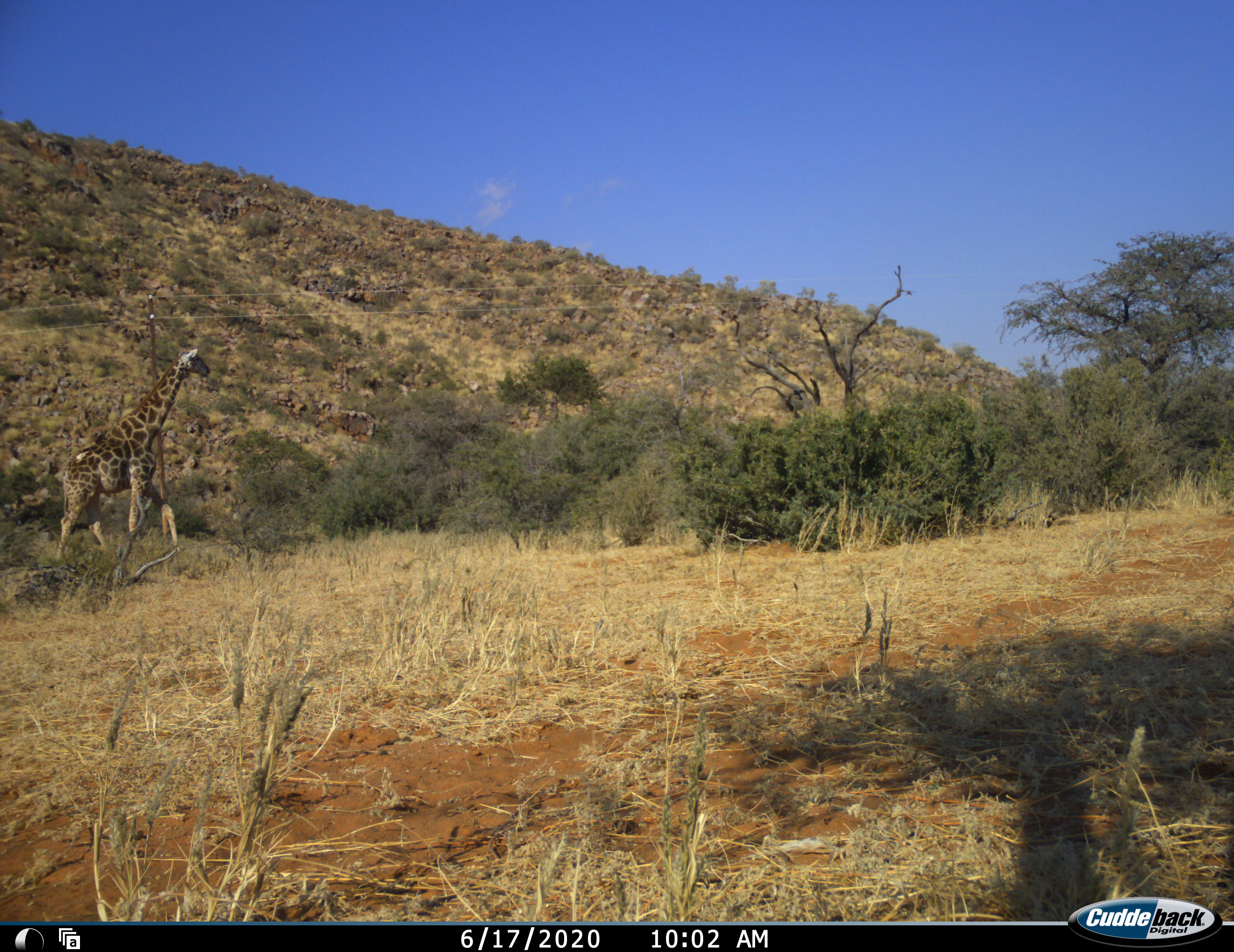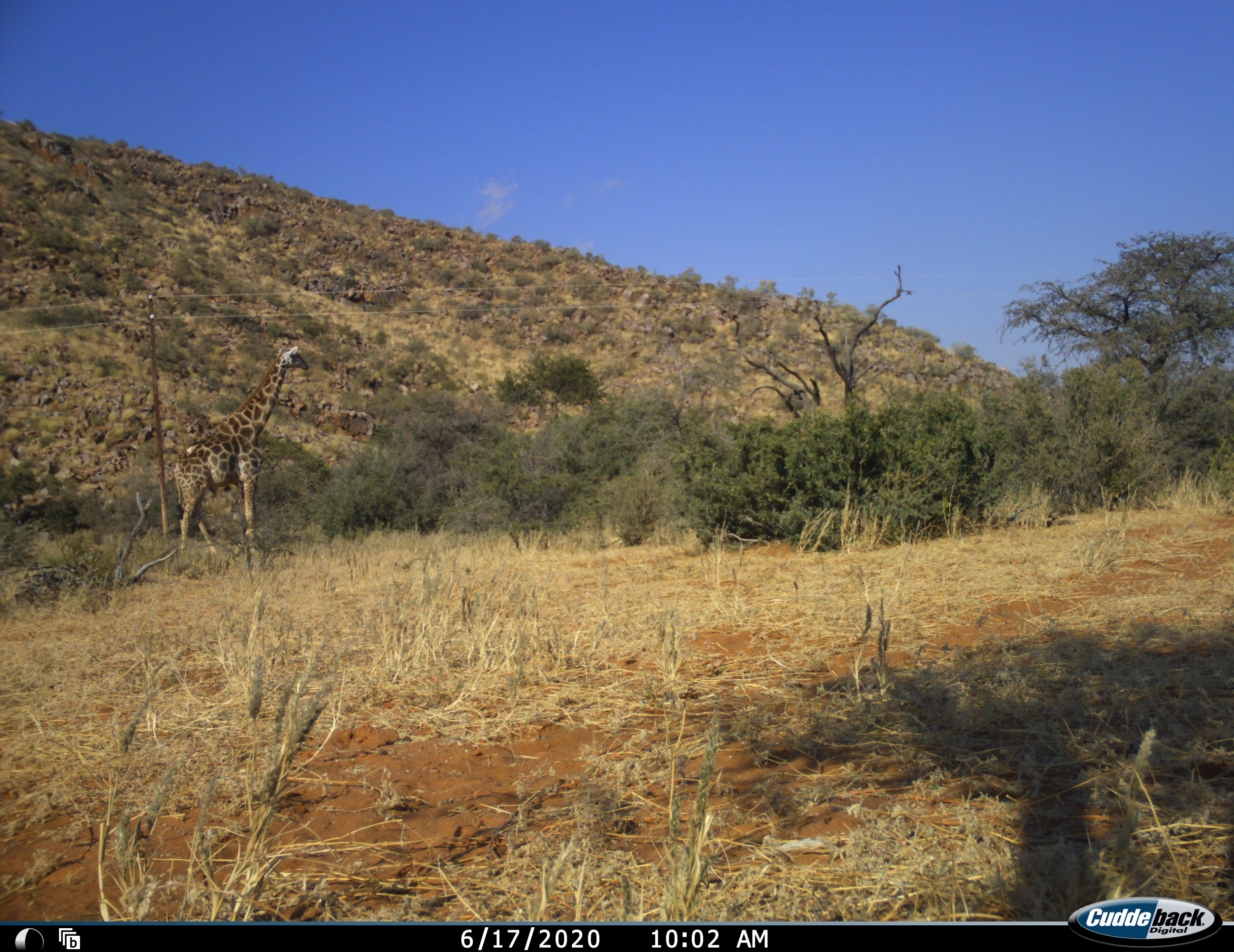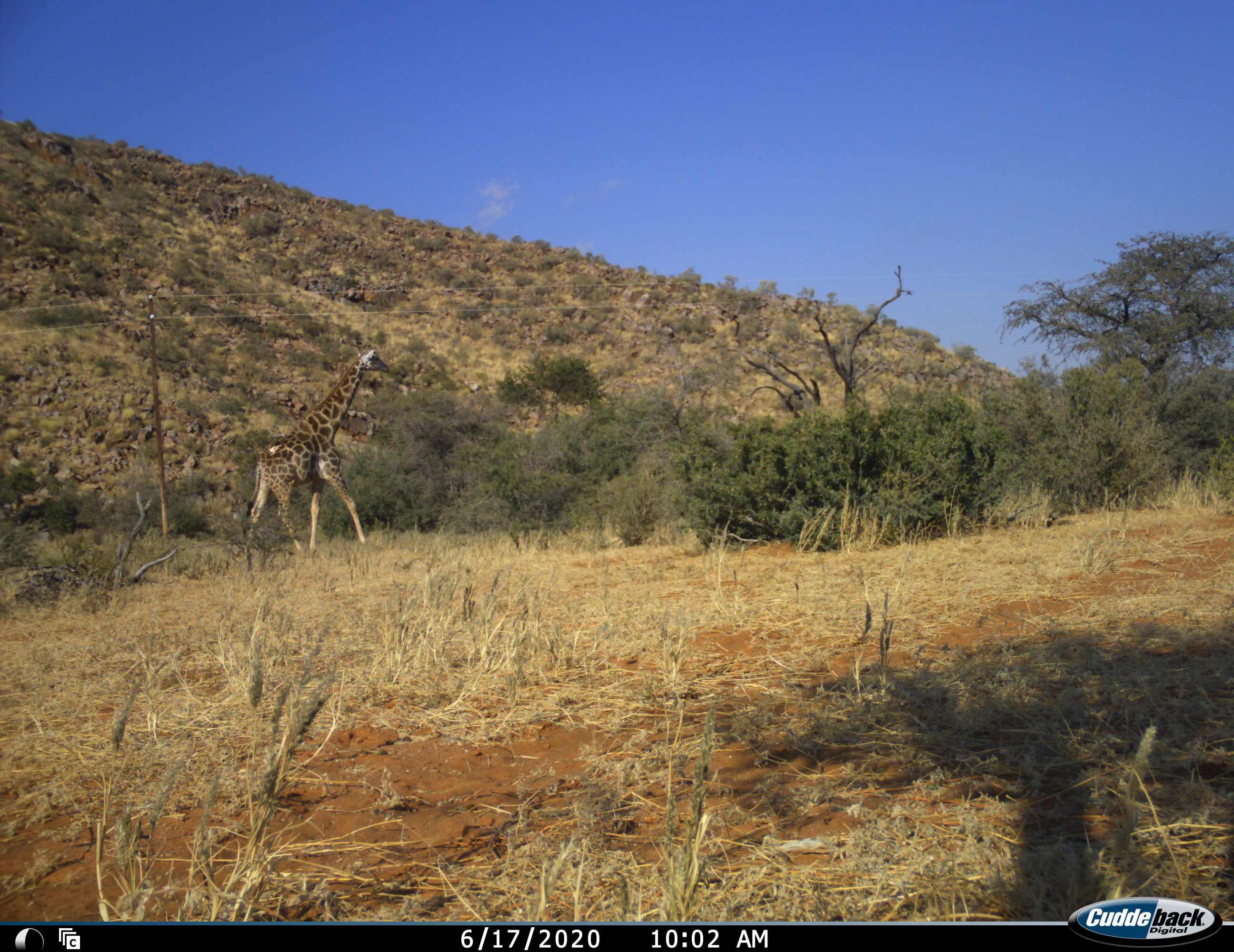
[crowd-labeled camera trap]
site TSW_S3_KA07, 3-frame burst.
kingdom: Animalia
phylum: Chordata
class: Mammalia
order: Artiodactyla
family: Giraffidae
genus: Giraffa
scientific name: Giraffa camelopardalis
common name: giraffe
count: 1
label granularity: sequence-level